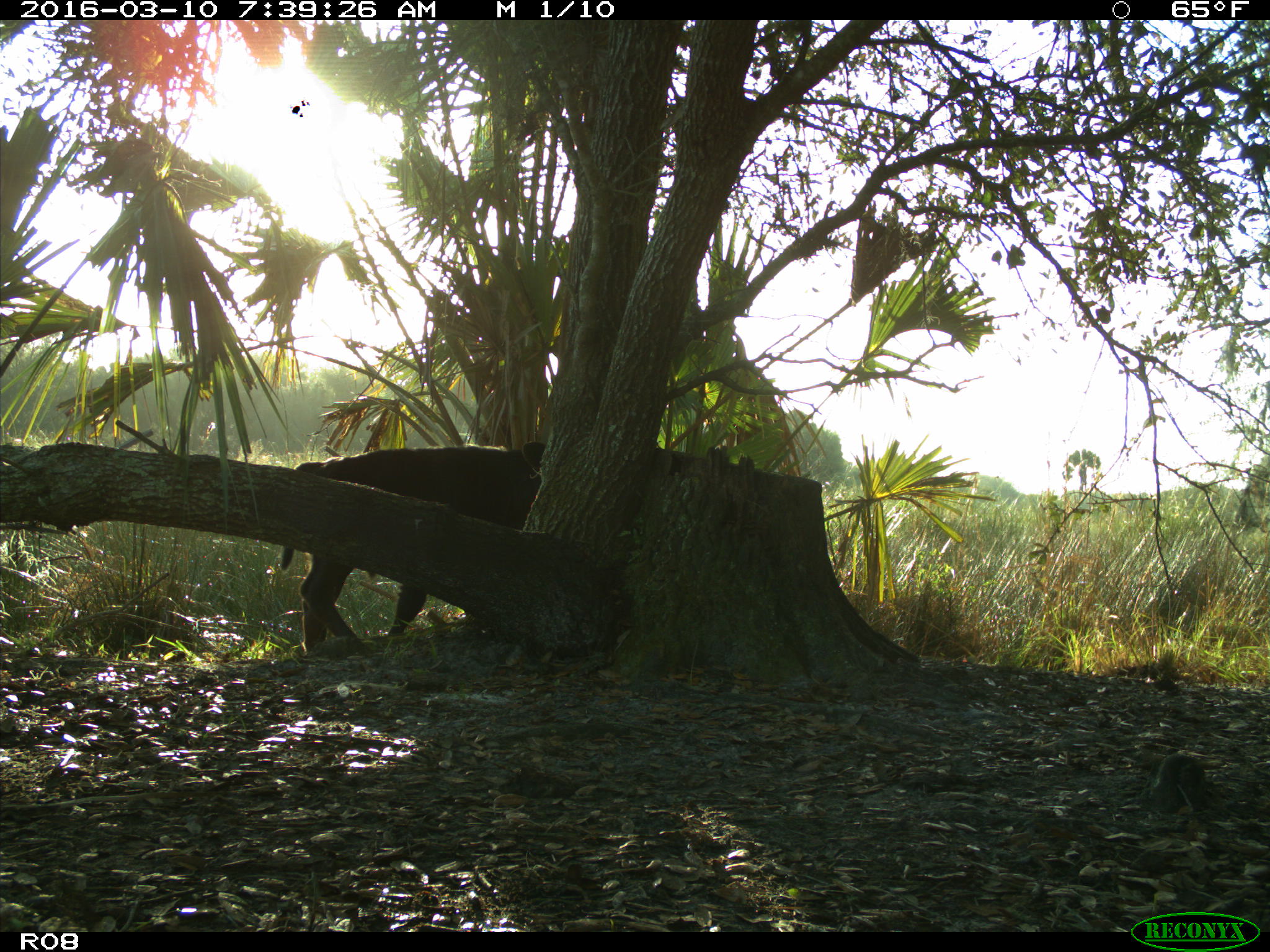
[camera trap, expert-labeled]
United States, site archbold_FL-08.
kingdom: Animalia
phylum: Chordata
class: Mammalia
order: Artiodactyla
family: Bovidae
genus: Bos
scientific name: Bos taurus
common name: domestic cow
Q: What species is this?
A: Bos taurus (domestic cow).